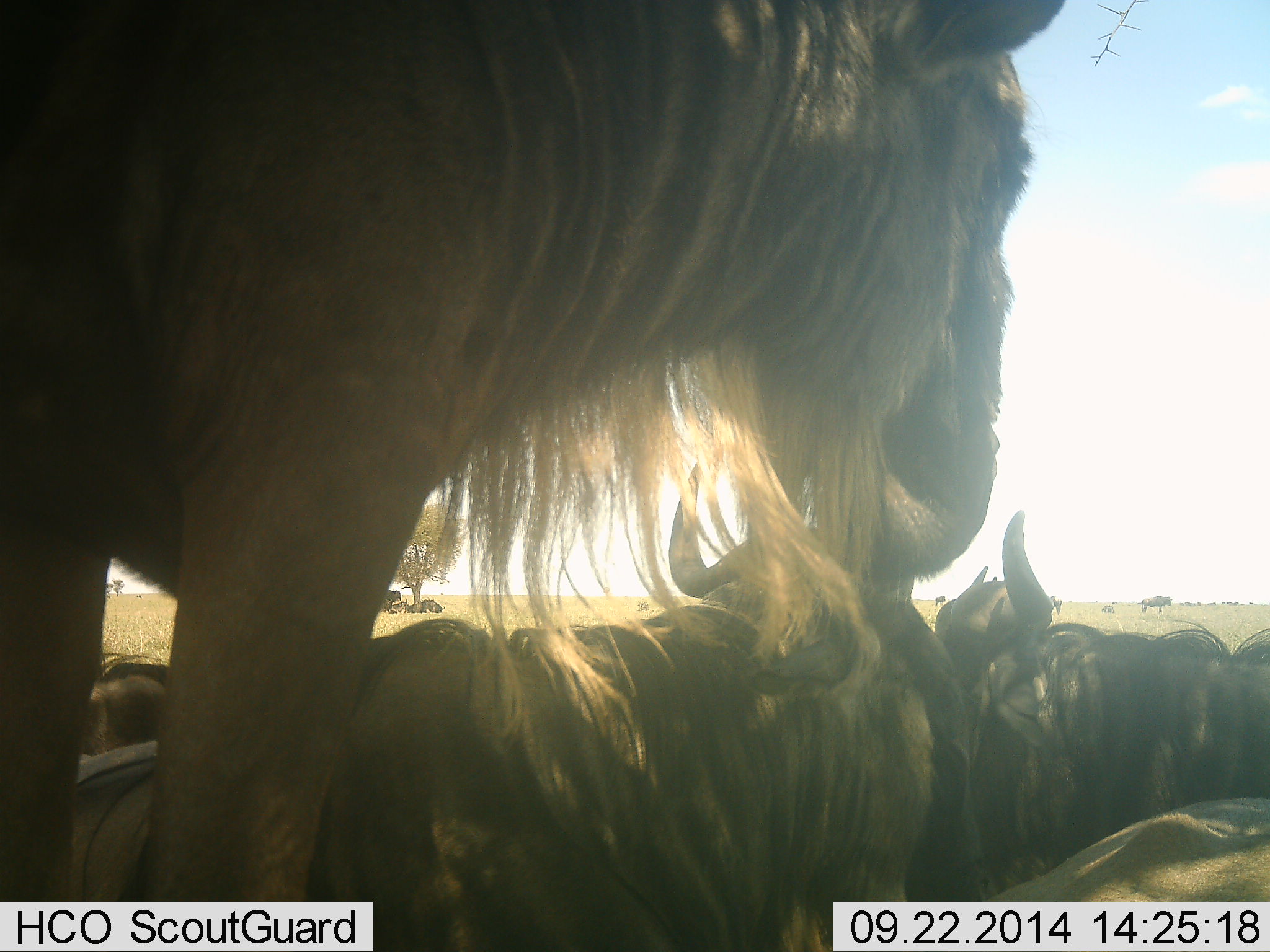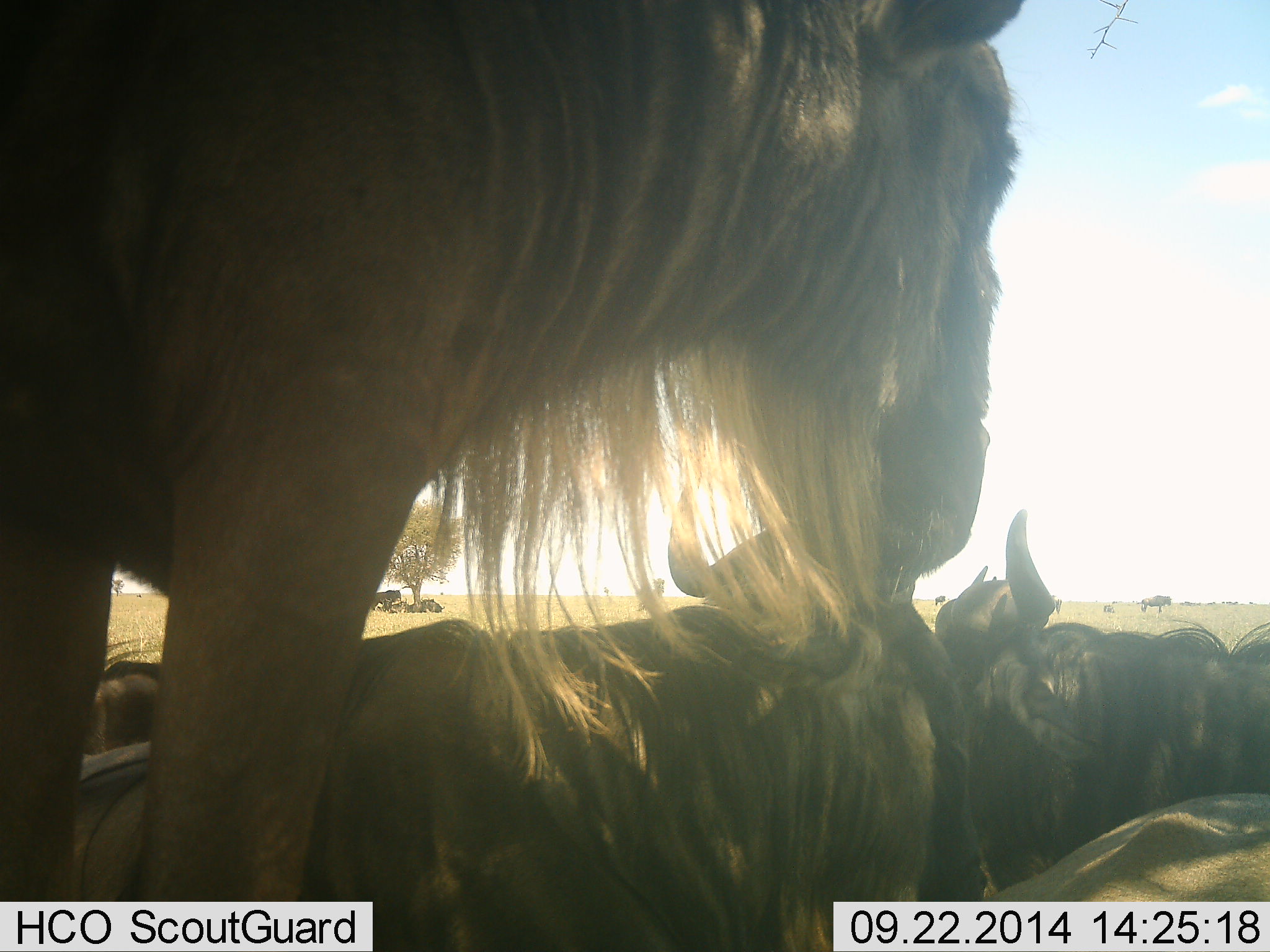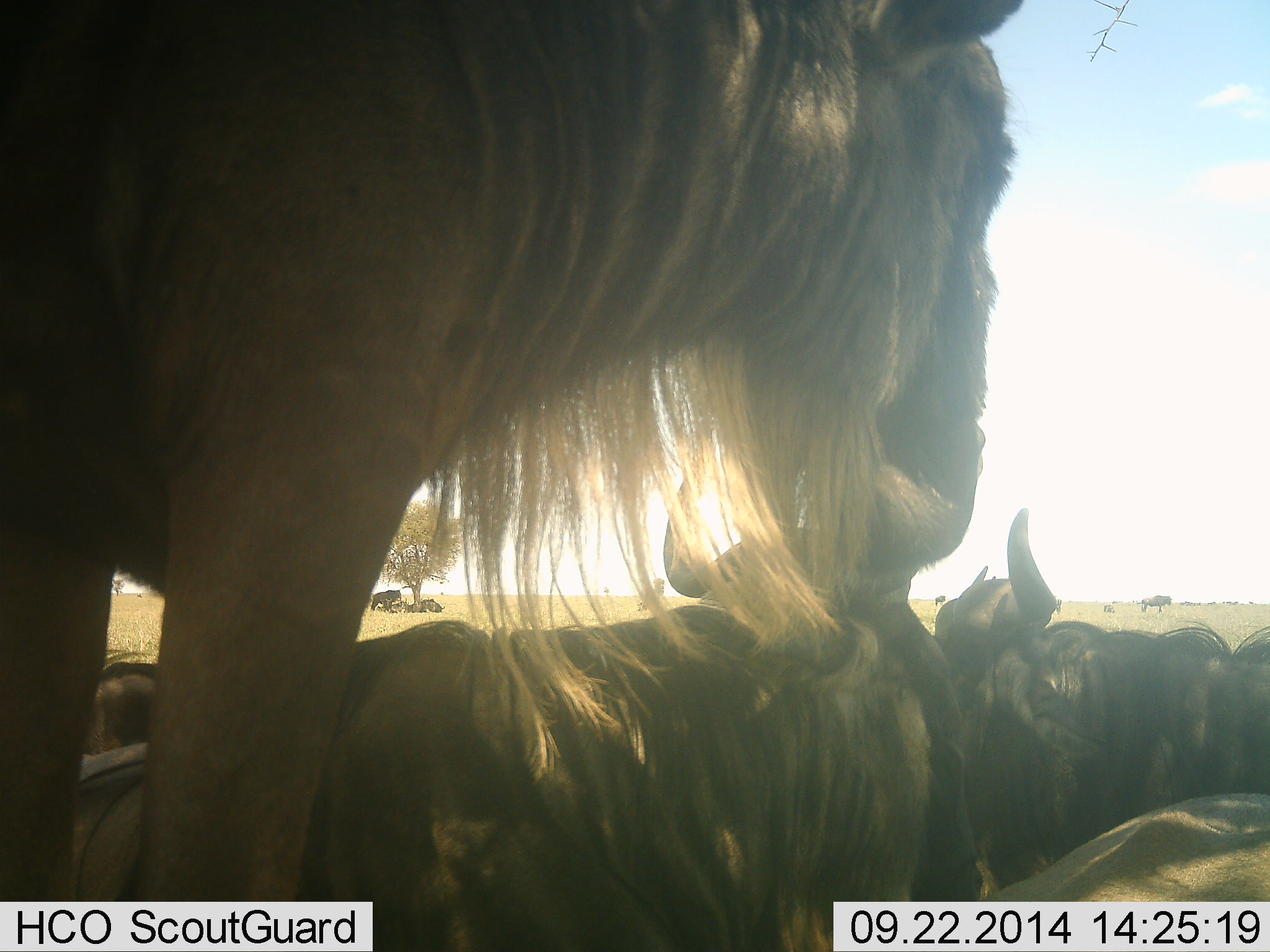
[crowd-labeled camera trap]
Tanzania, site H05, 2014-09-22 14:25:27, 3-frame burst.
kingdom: Animalia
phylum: Chordata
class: Mammalia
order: Artiodactyla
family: Bovidae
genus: Connochaetes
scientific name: Connochaetes taurinus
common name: blue wildebeest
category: wildebeest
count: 5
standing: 60%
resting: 90%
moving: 10%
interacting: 10%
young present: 10%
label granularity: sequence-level